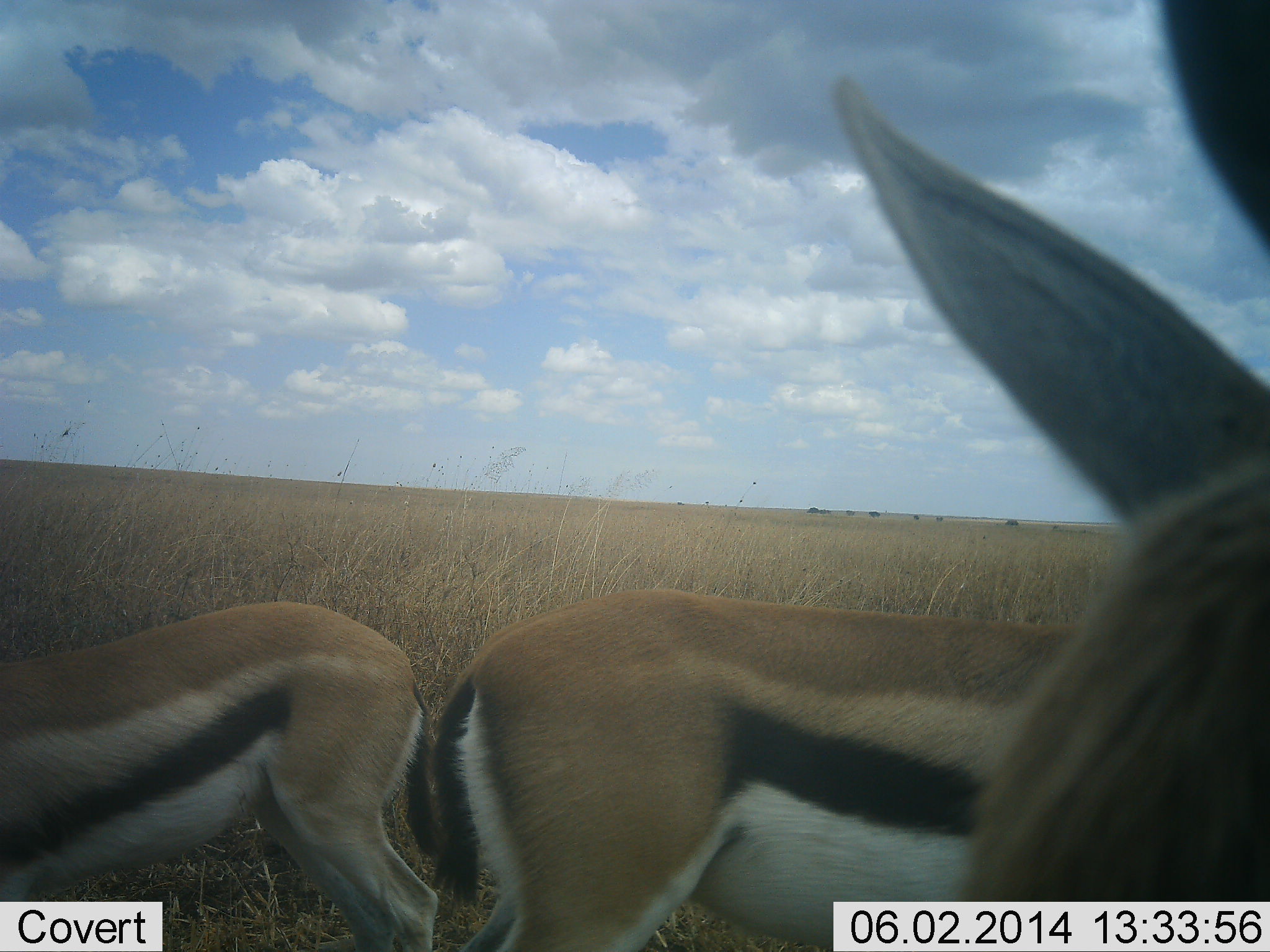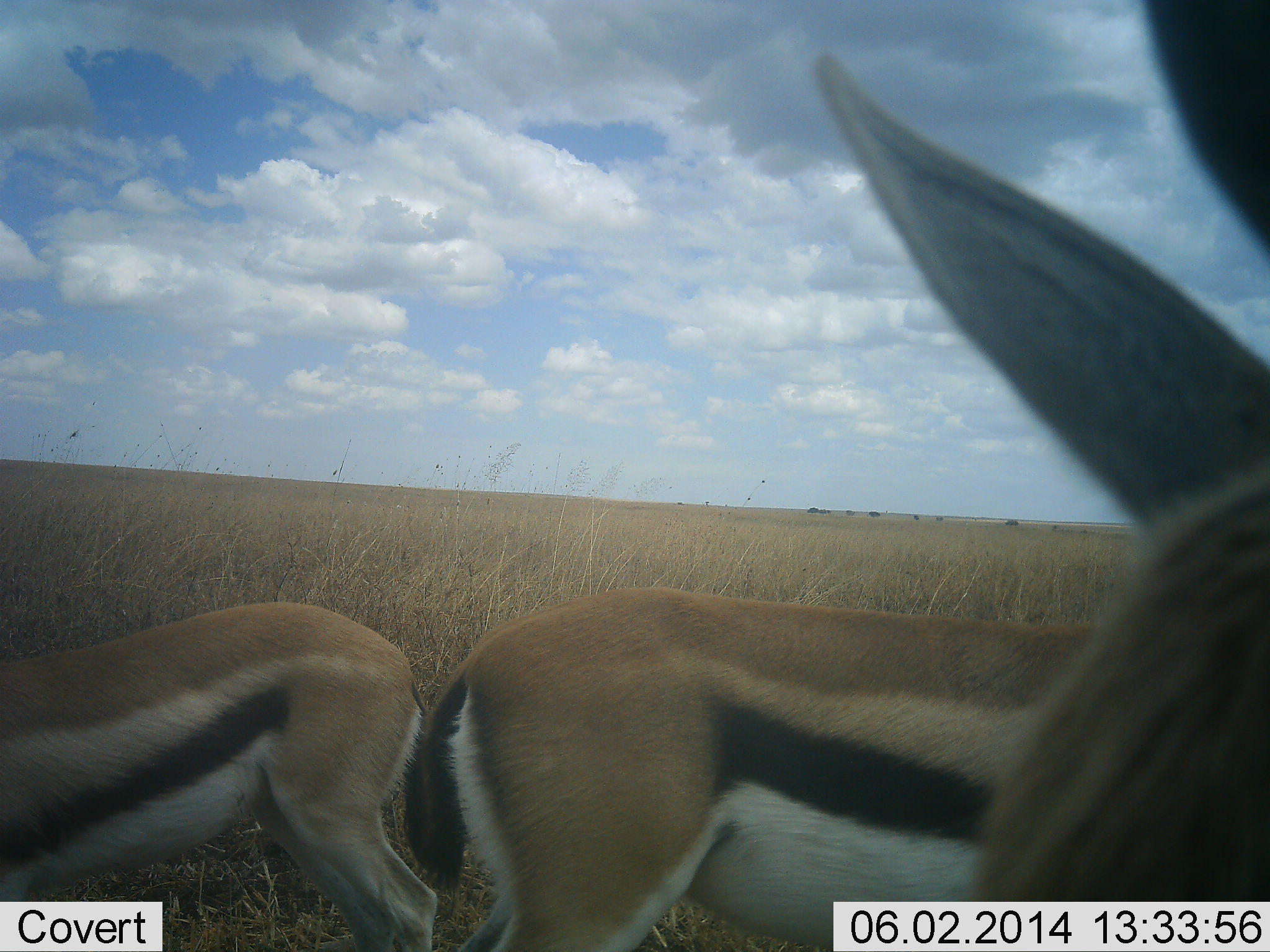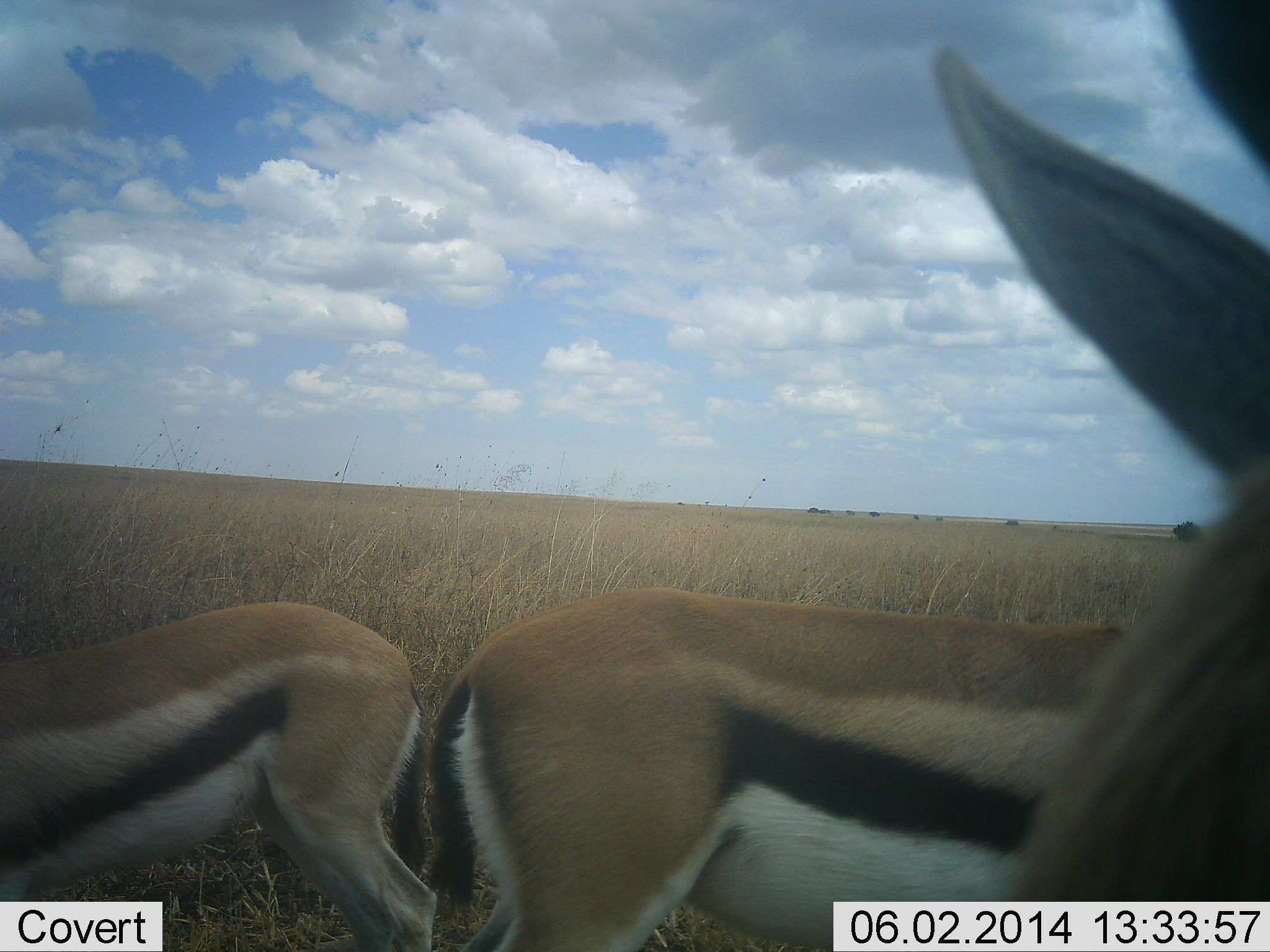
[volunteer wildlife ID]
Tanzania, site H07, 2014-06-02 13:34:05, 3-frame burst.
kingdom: Animalia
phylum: Chordata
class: Mammalia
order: Artiodactyla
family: Bovidae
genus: Eudorcas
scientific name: Eudorcas thomsonii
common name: thomson's gazelle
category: gazellethomsons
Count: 3.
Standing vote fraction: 100%.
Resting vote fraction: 9%.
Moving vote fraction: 0%.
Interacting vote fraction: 0%.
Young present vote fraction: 0%.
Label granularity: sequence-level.